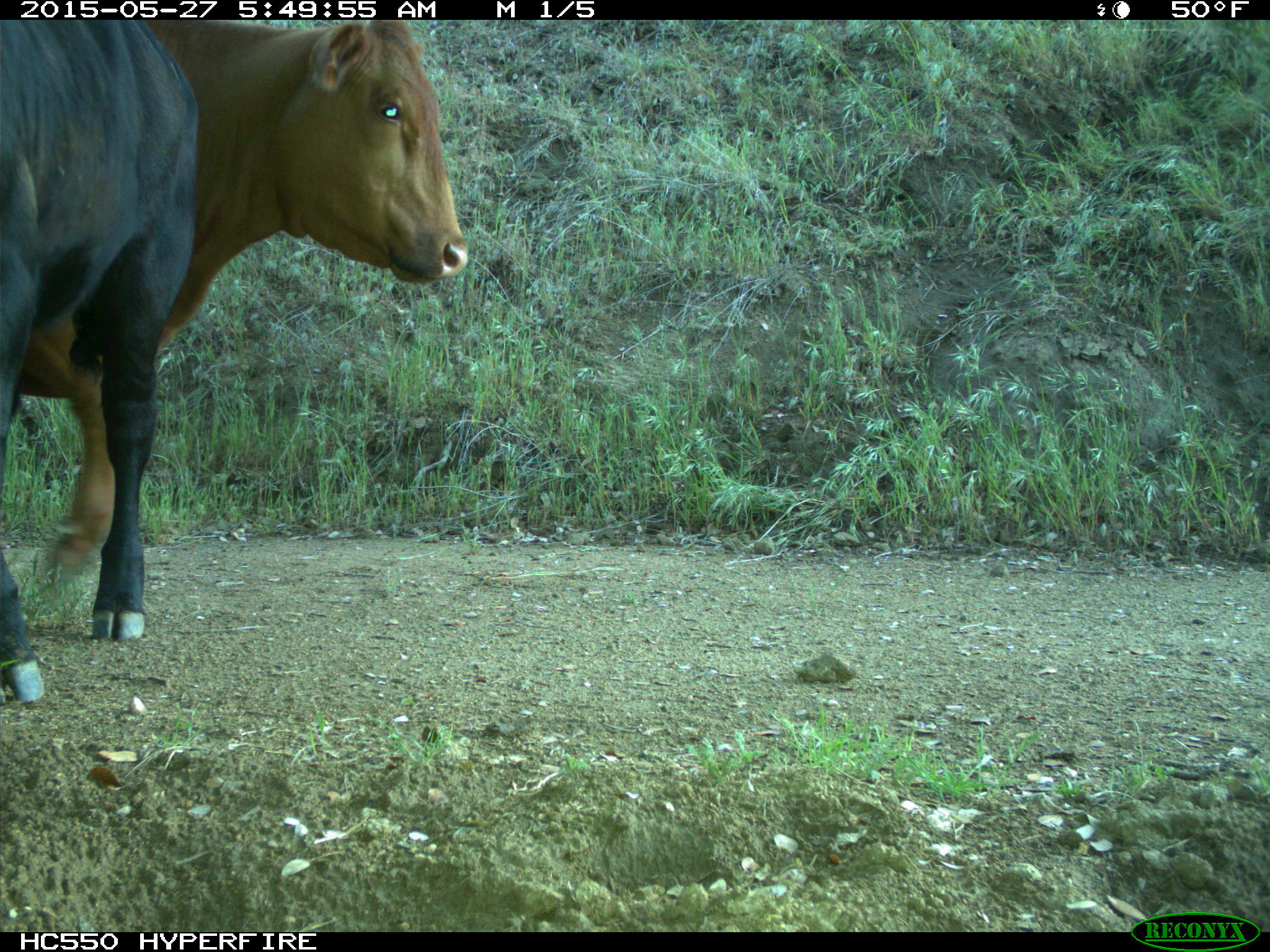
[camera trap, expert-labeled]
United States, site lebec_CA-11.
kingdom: Animalia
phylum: Chordata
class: Mammalia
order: Artiodactyla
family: Bovidae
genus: Bos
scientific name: Bos taurus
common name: domestic cow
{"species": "Bos taurus (domestic cow)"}